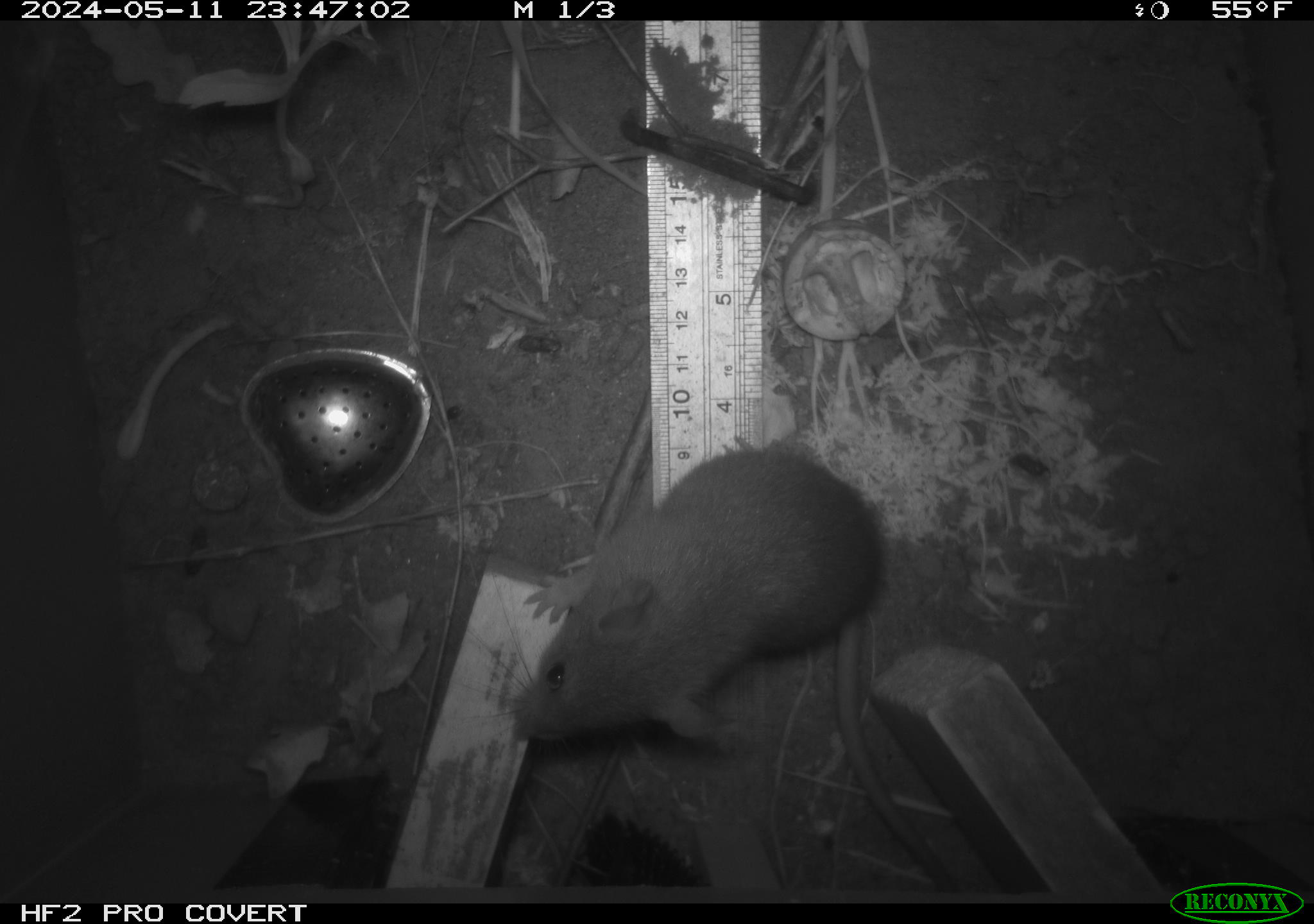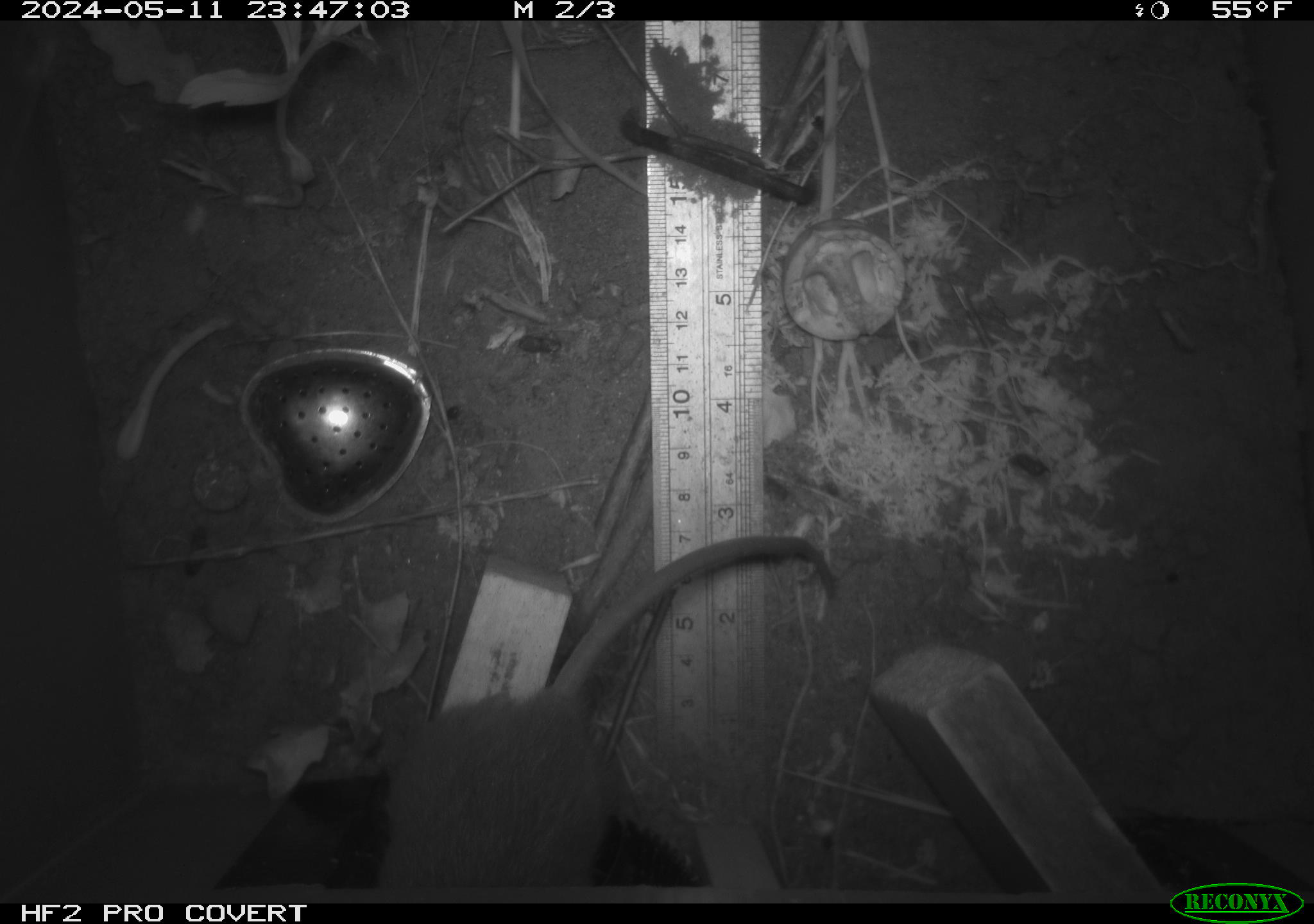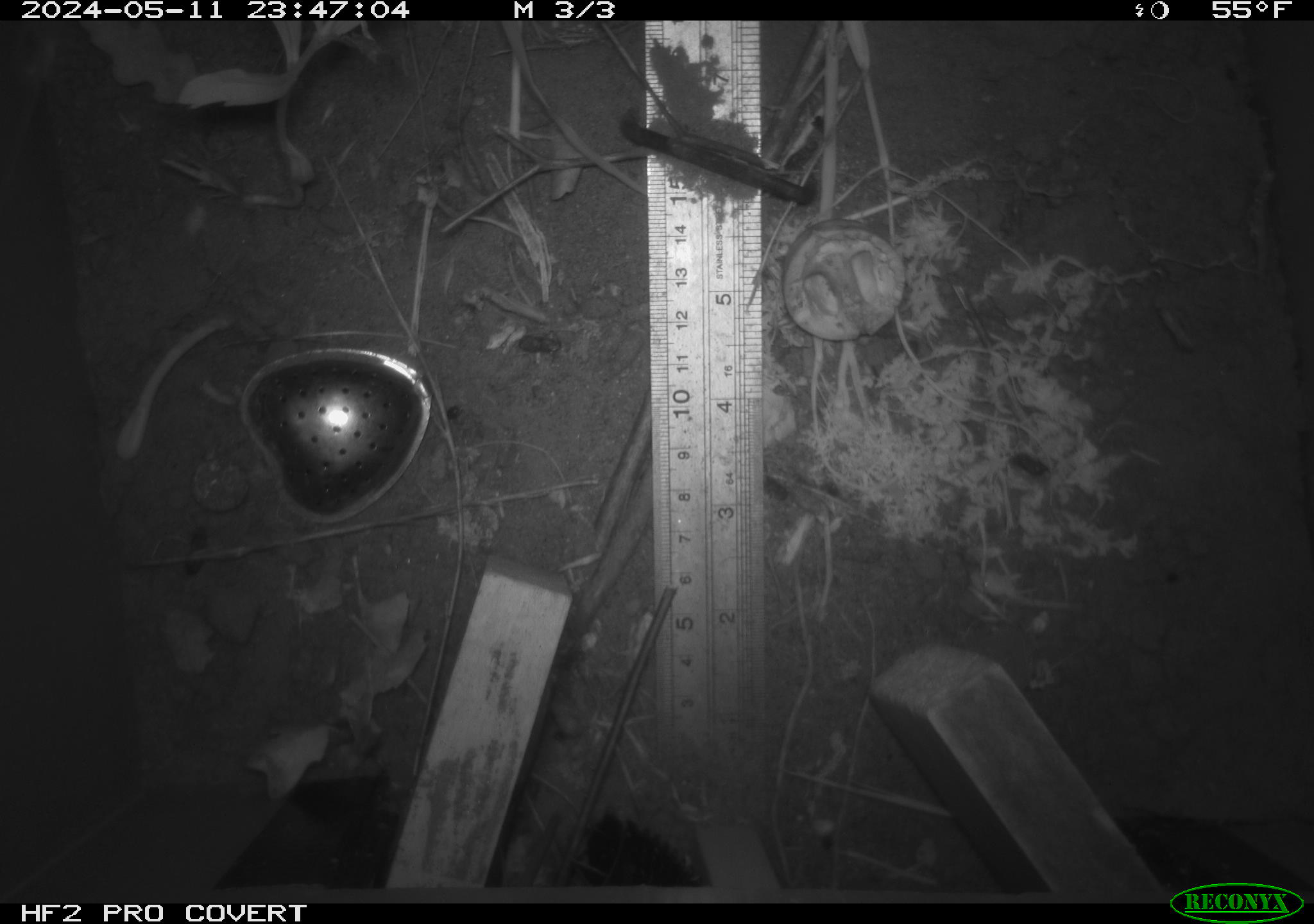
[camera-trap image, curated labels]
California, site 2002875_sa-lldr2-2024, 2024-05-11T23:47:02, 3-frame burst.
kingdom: Animalia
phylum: Chordata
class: Mammalia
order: Rodentia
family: Muridae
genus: Rattus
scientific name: Rattus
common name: rat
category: rattus species